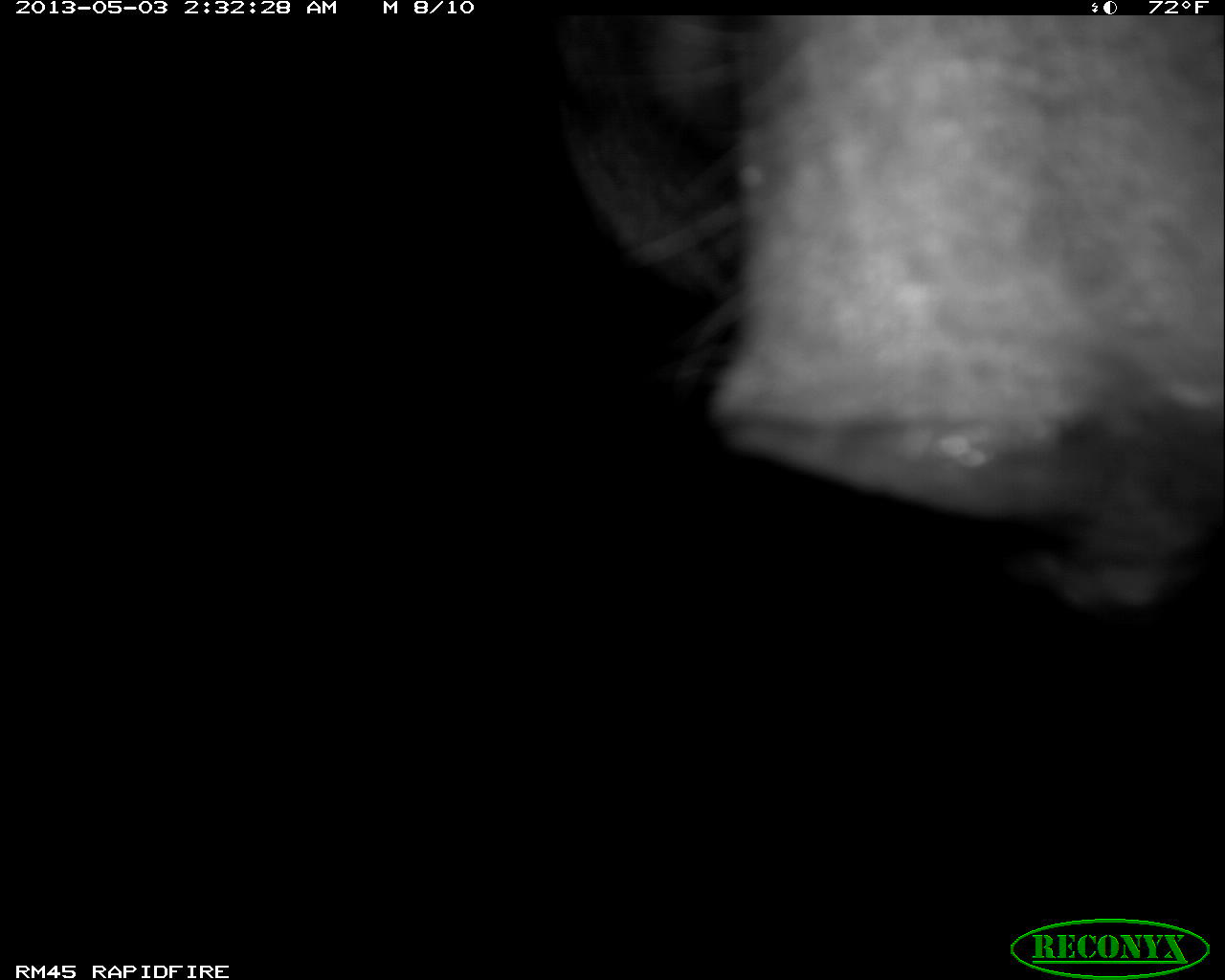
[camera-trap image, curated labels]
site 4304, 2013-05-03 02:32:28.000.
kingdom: Animalia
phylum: Chordata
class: Mammalia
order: Perissodactyla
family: Tapiridae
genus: Tapirus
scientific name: Tapirus bairdii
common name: baird's tapir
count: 1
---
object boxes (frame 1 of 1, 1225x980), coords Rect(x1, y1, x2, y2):
tapirus bairdii: Rect(558, 14, 1222, 612)